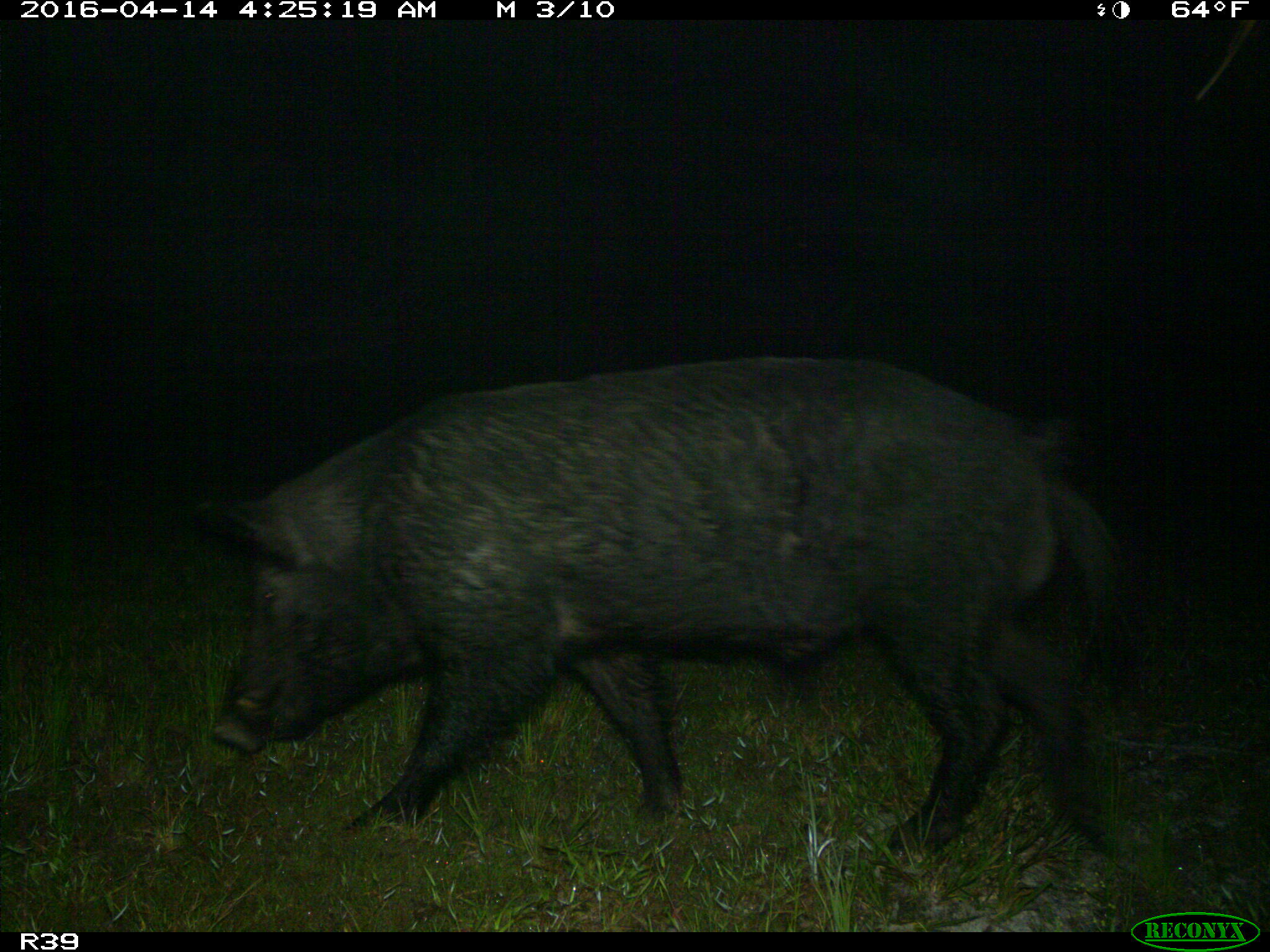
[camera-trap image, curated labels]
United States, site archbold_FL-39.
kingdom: Animalia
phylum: Chordata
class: Mammalia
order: Artiodactyla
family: Suidae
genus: Sus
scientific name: Sus scrofa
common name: wild boar